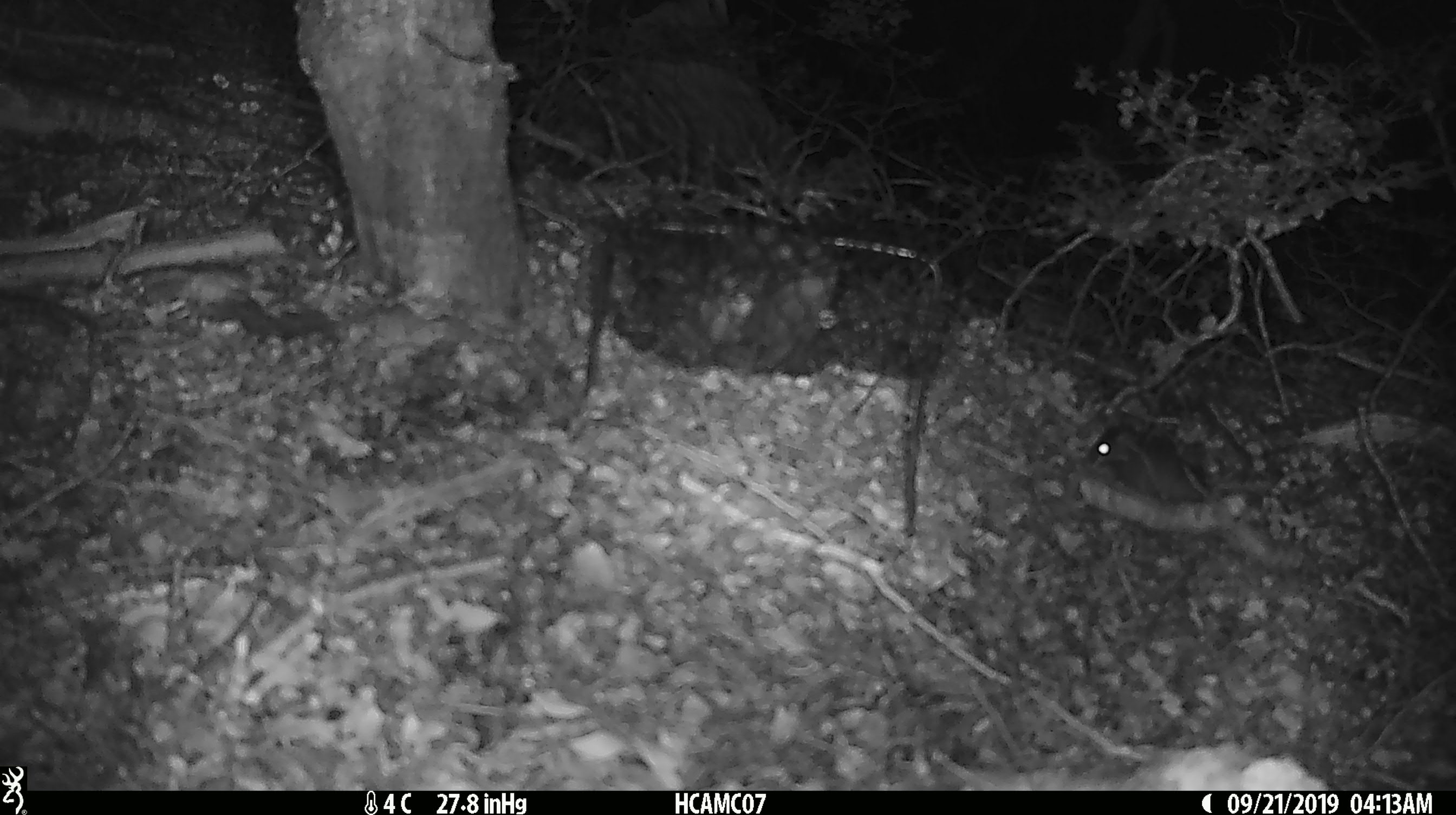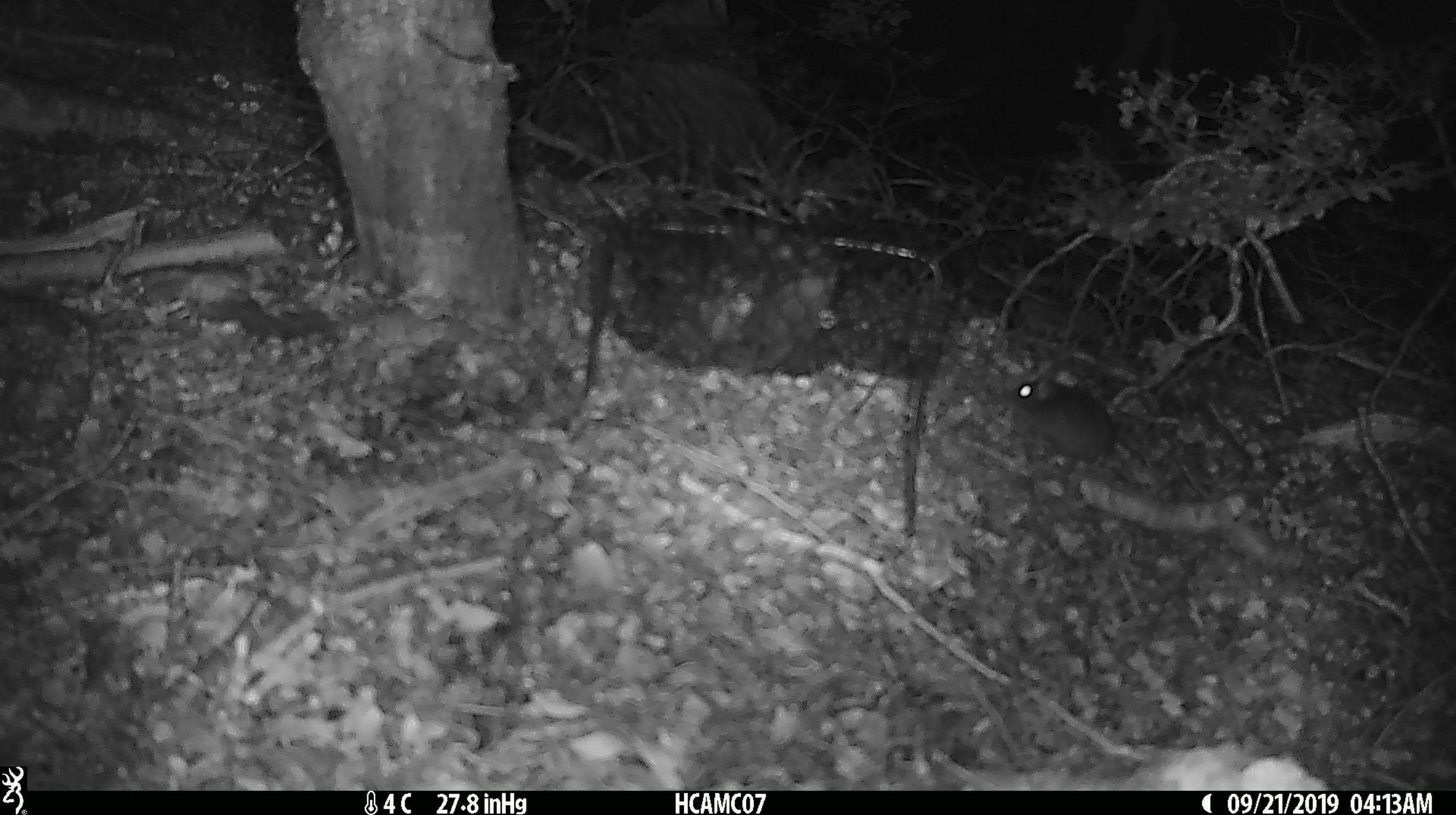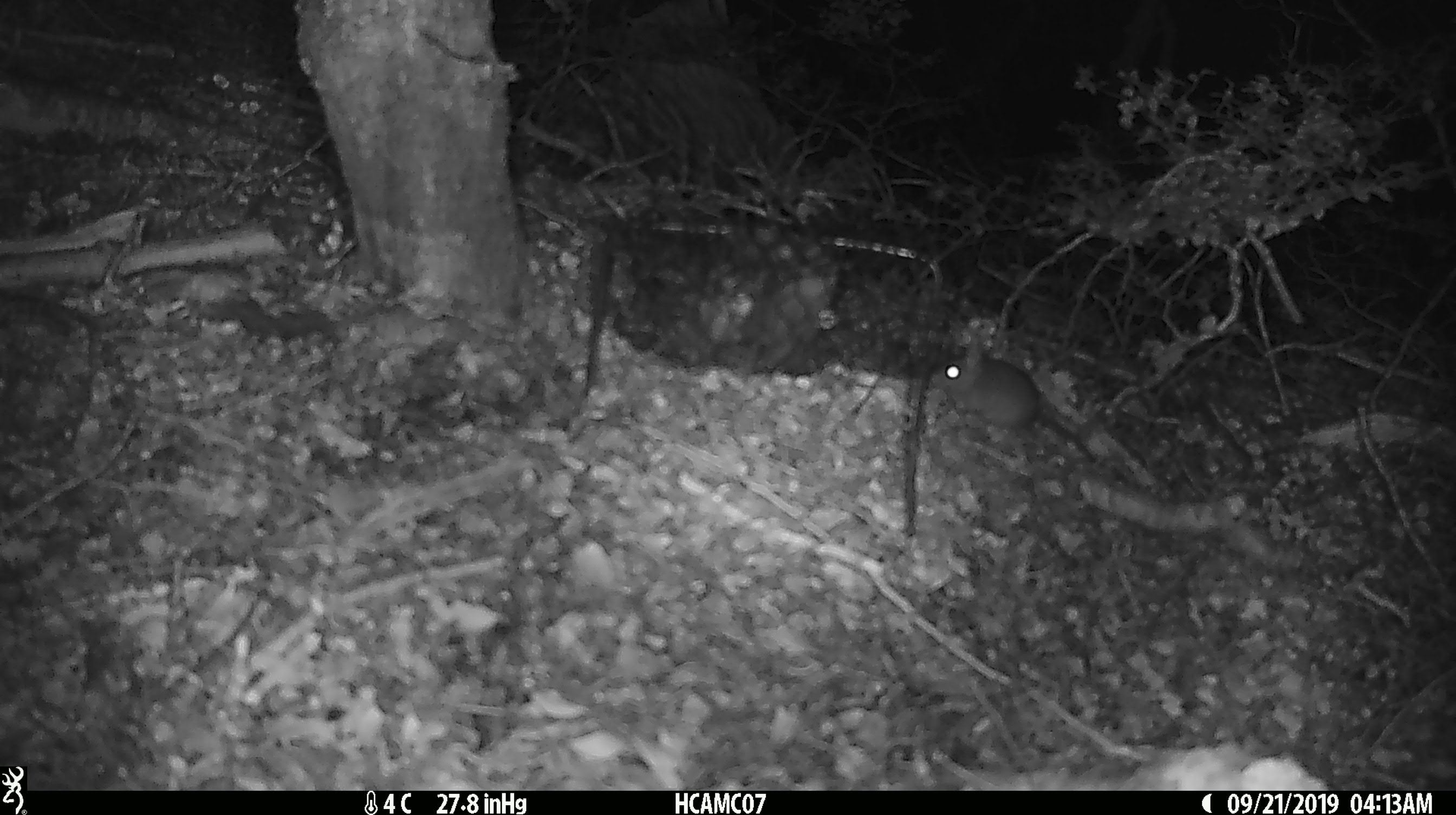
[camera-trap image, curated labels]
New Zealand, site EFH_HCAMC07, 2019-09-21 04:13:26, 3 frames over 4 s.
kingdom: Animalia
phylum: Chordata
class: Mammalia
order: Rodentia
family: Muridae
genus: Mus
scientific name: Mus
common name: mouse